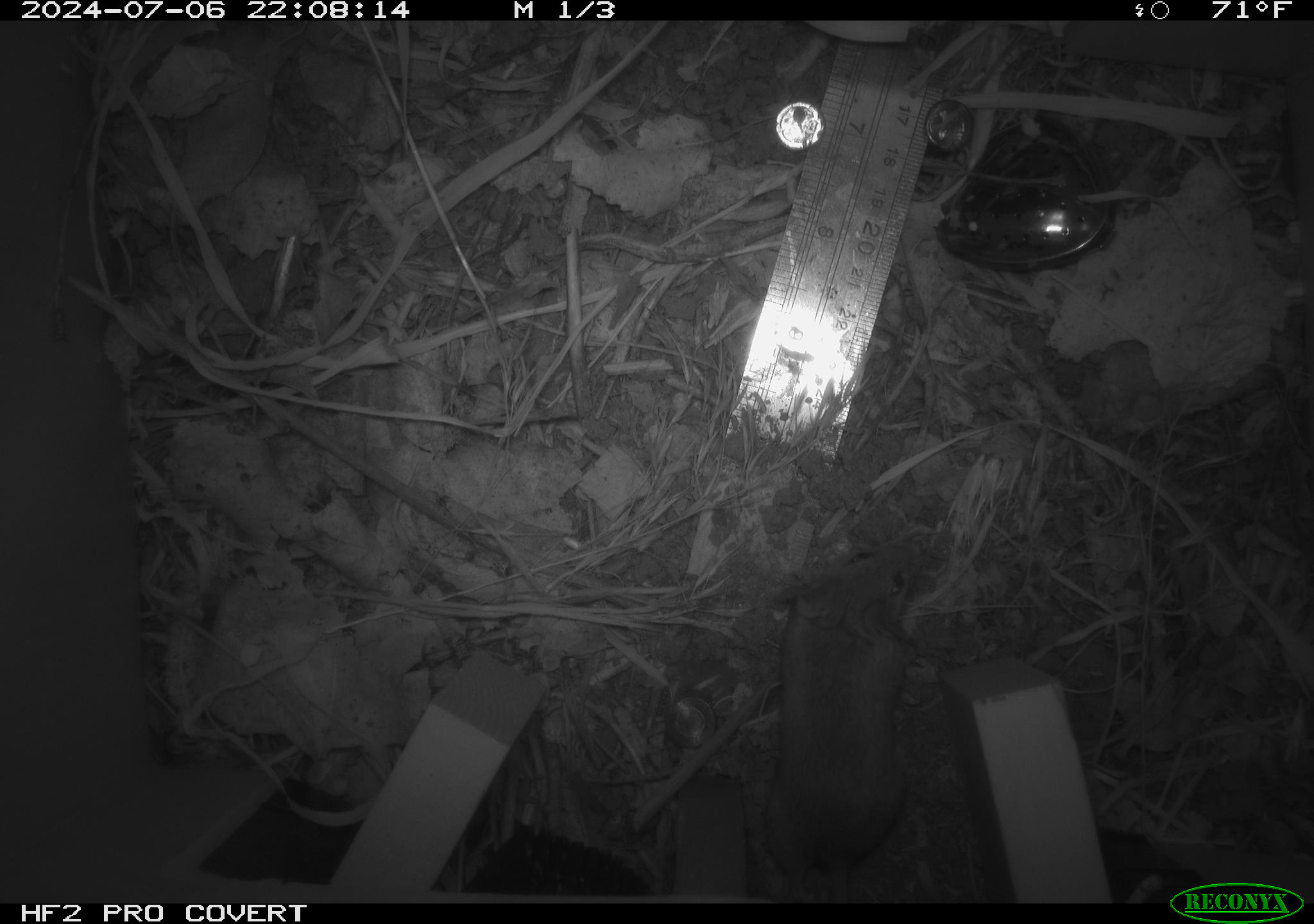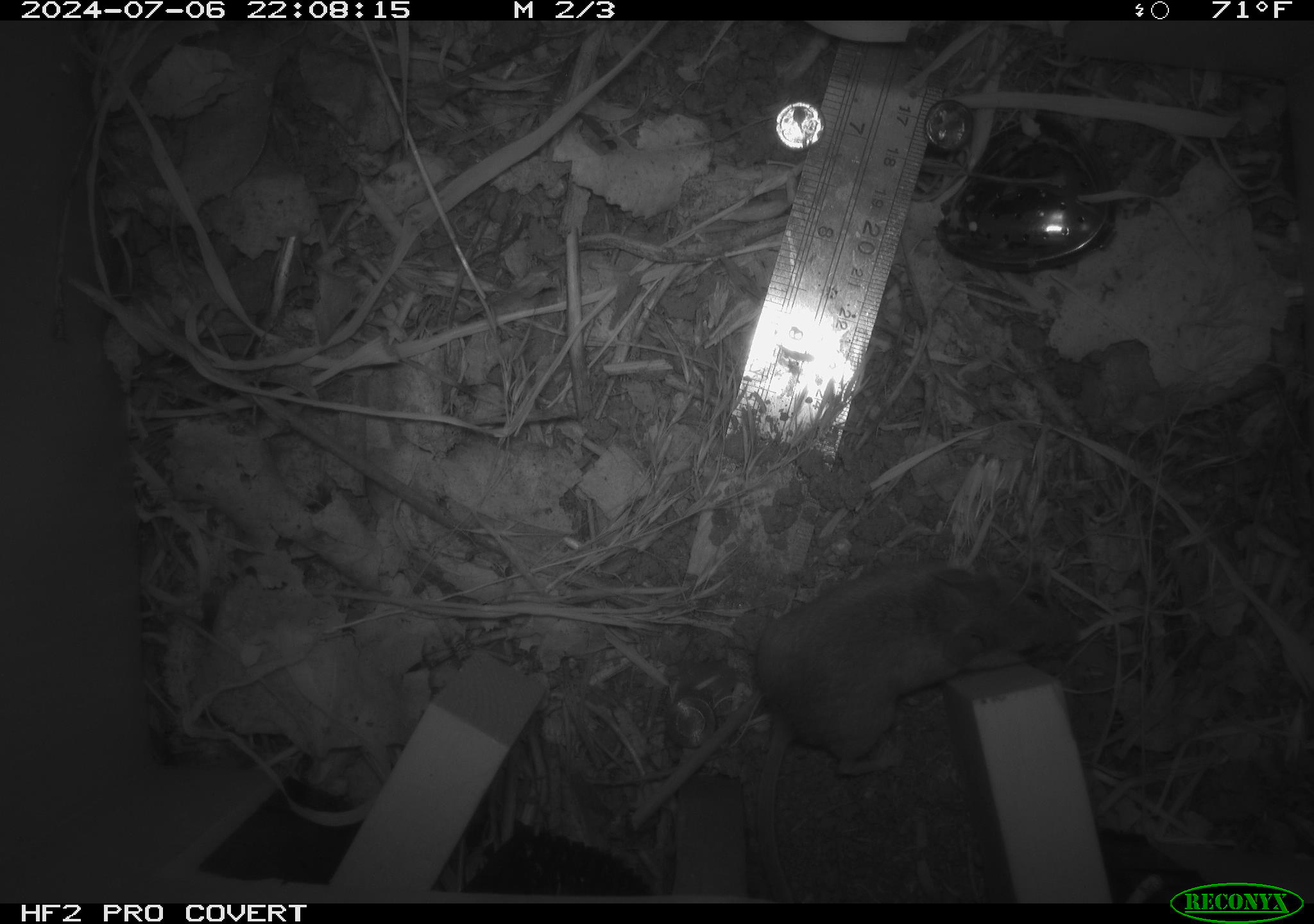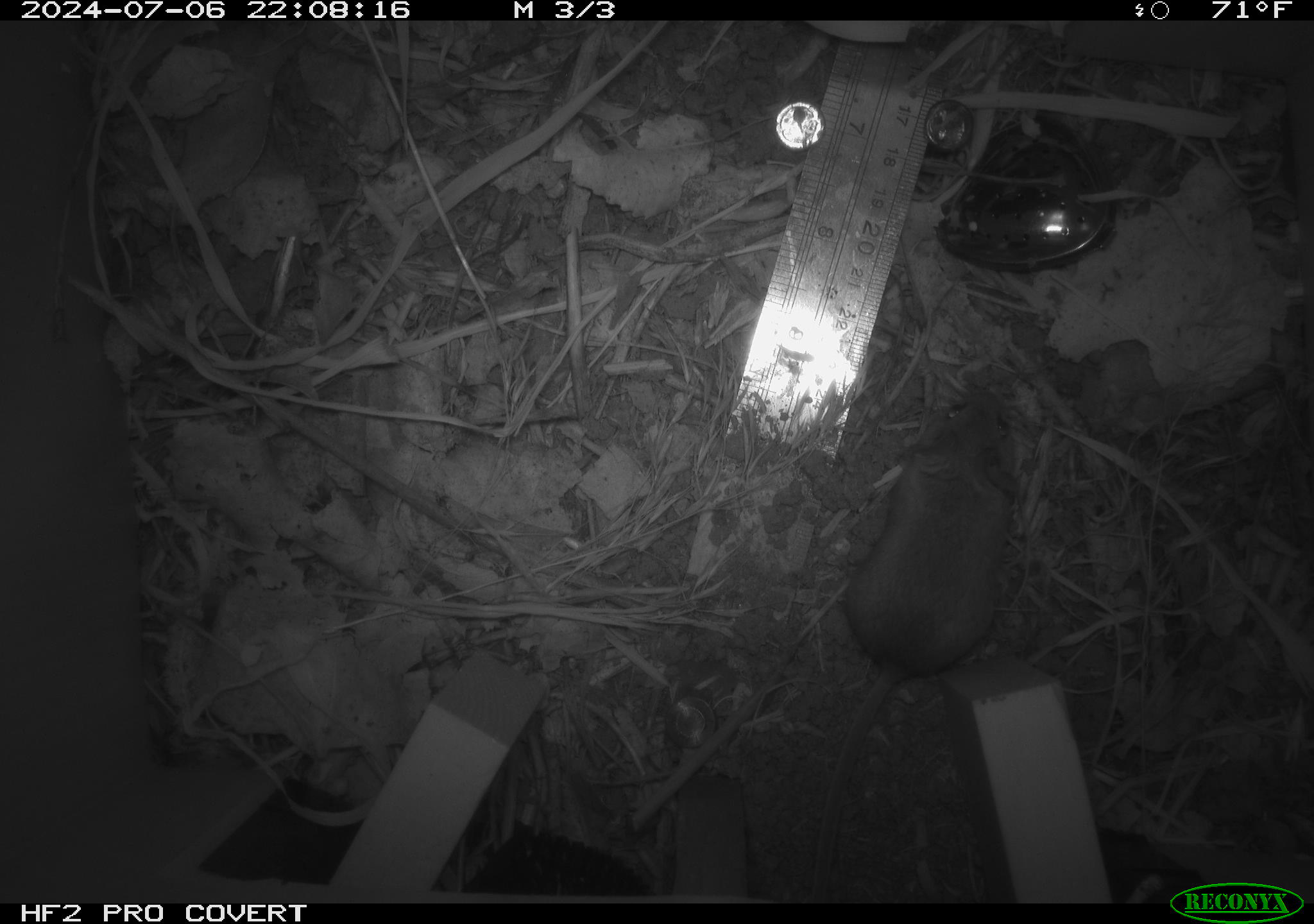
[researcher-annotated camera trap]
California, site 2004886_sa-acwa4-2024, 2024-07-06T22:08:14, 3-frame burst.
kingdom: Animalia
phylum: Chordata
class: Mammalia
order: Rodentia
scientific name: Rodentia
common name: mouse species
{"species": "mouse species (Rodentia)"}